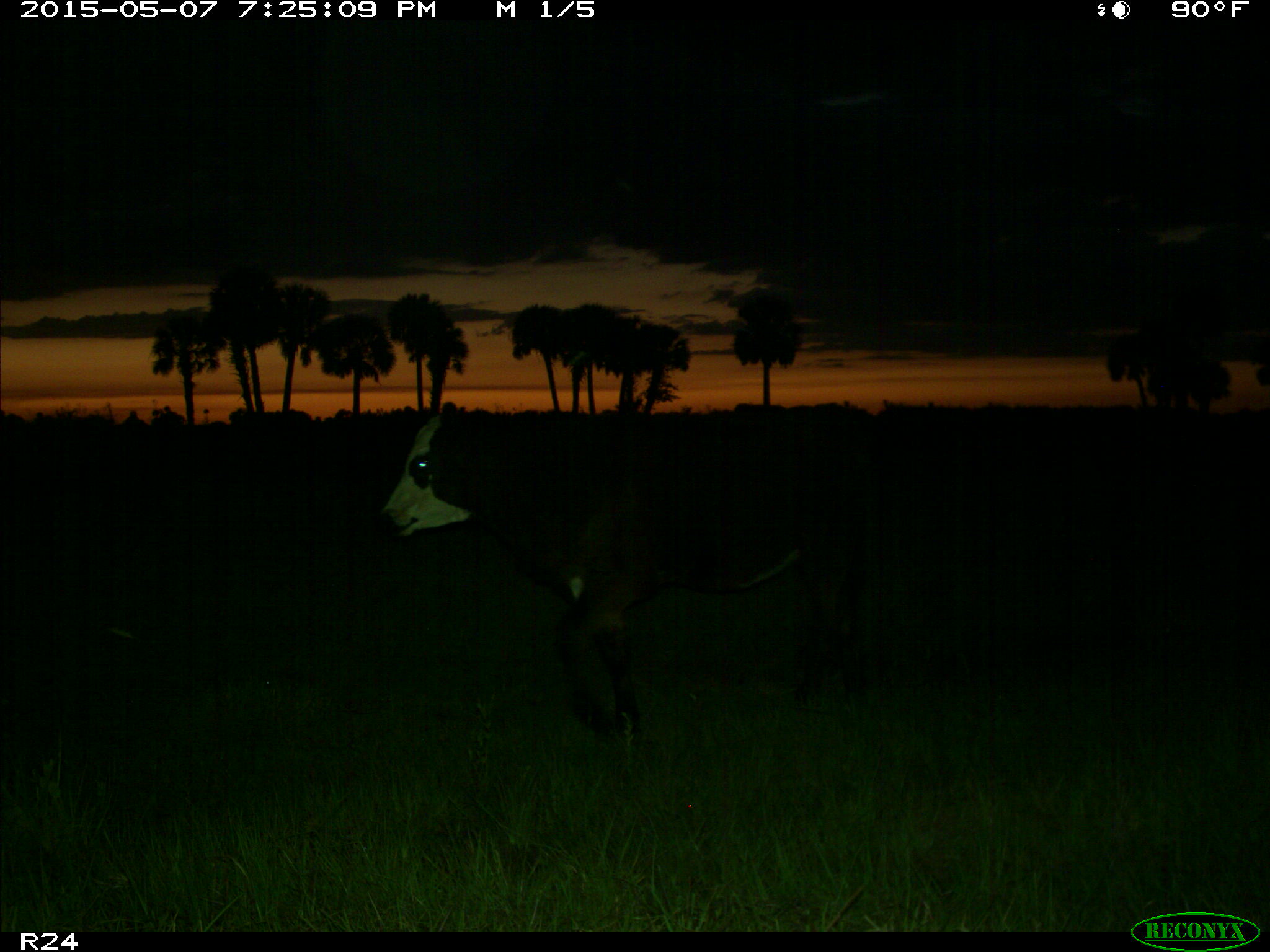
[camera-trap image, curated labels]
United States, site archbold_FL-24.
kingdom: Animalia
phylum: Chordata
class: Mammalia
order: Artiodactyla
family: Bovidae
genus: Bos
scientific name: Bos taurus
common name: domestic cow